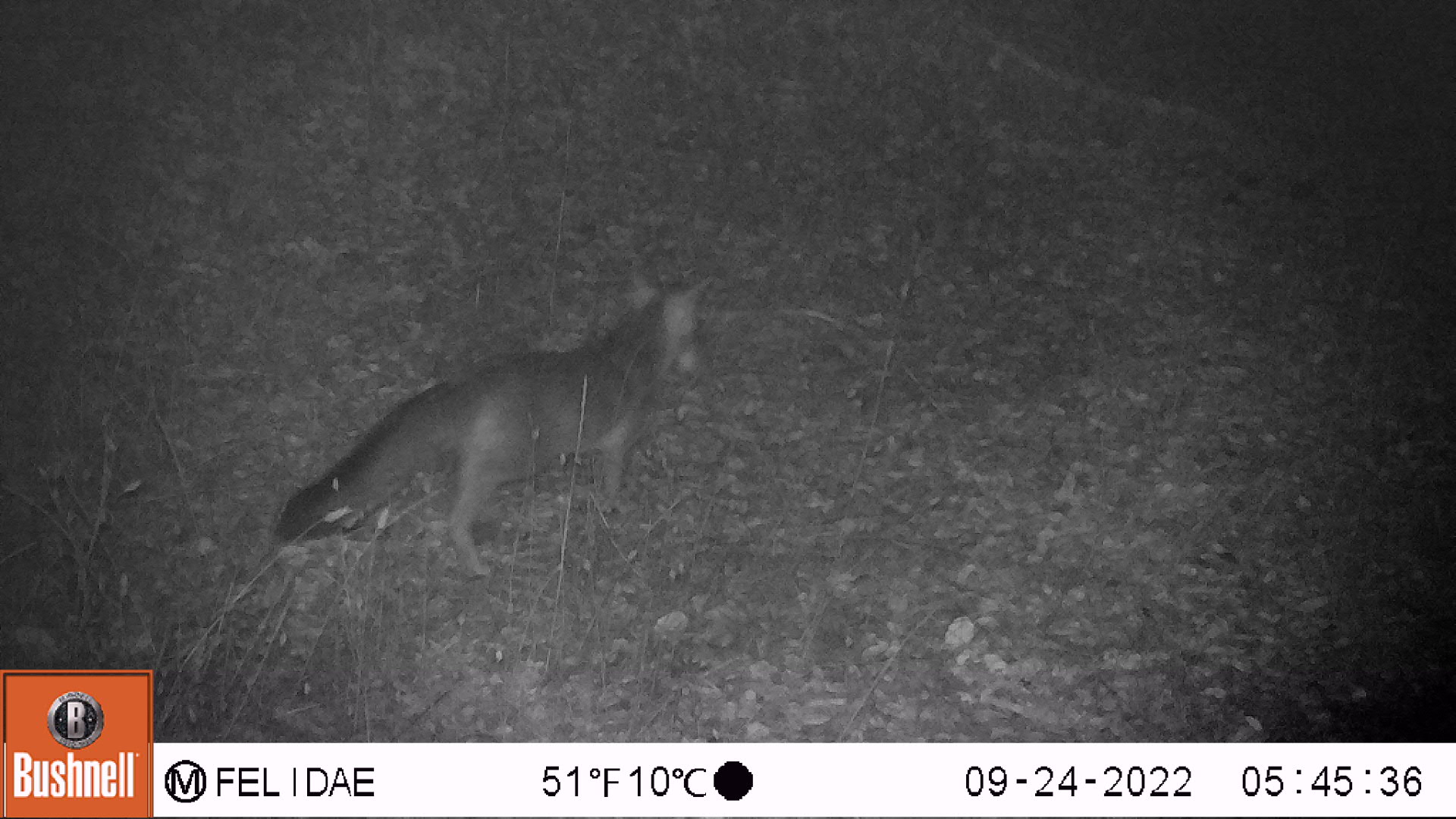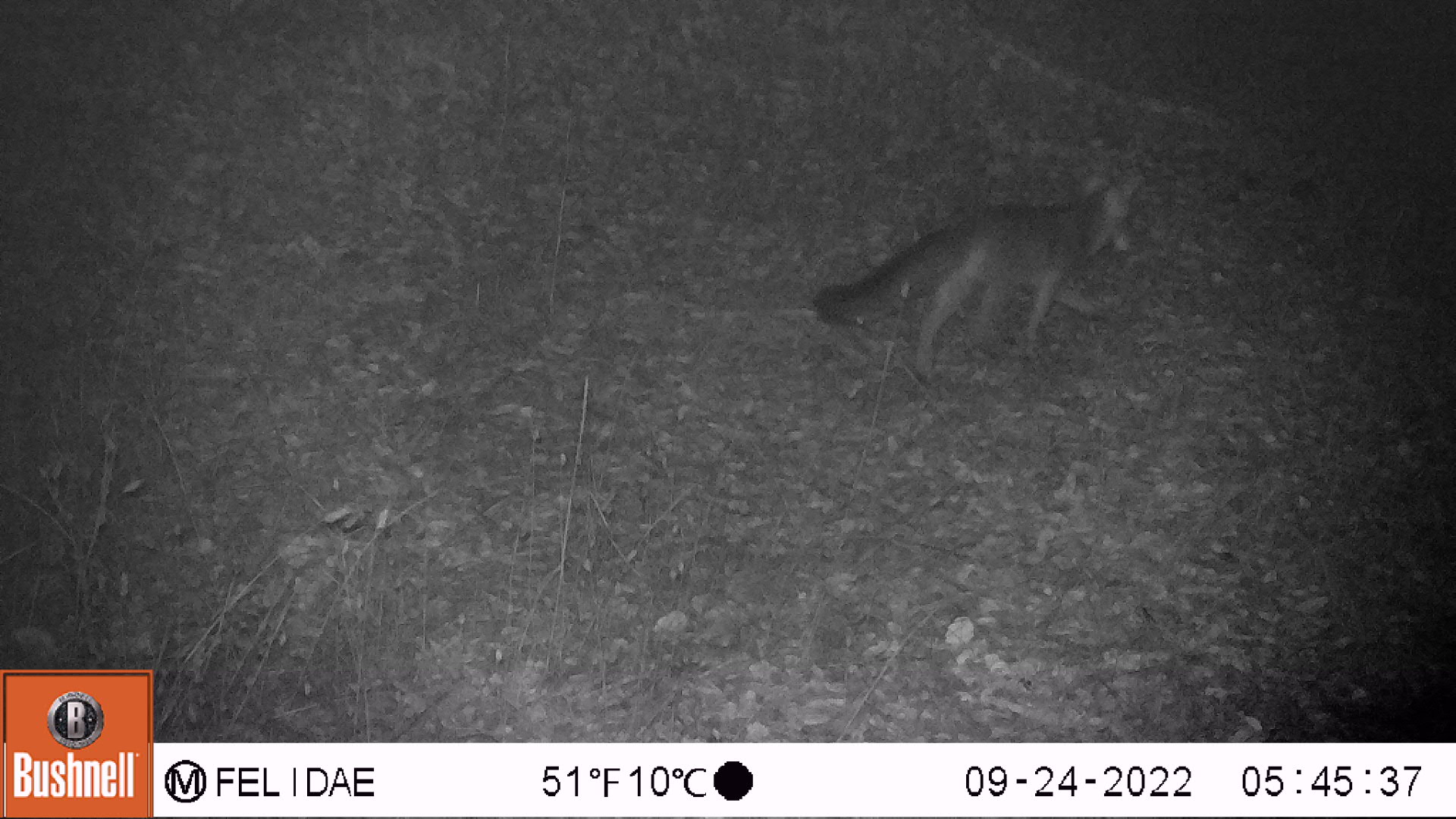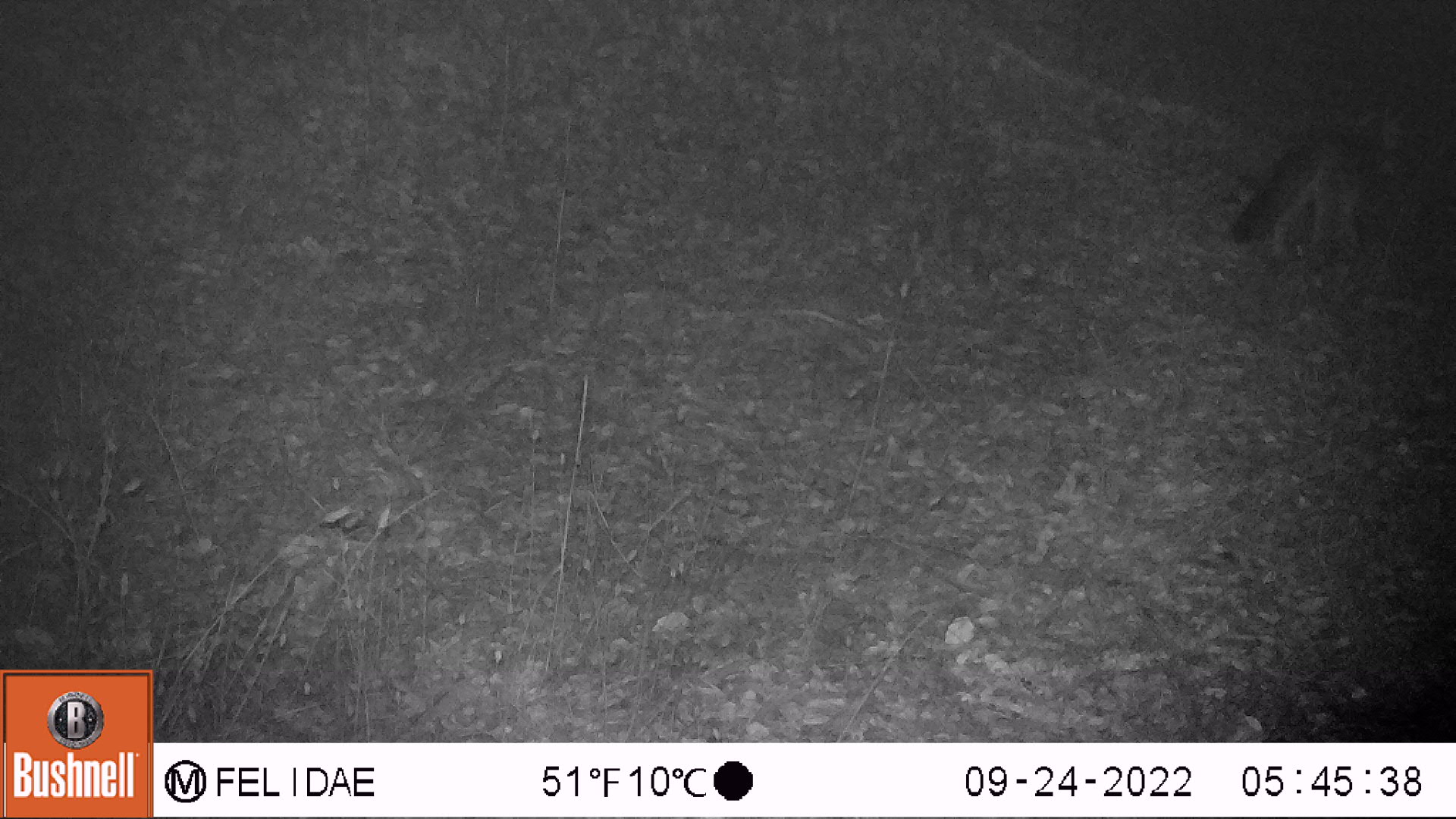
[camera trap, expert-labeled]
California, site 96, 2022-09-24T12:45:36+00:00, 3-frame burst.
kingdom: Animalia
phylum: Chordata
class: Mammalia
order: Carnivora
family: Canidae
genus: Urocyon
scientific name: Urocyon cinereoargenteus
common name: gray fox